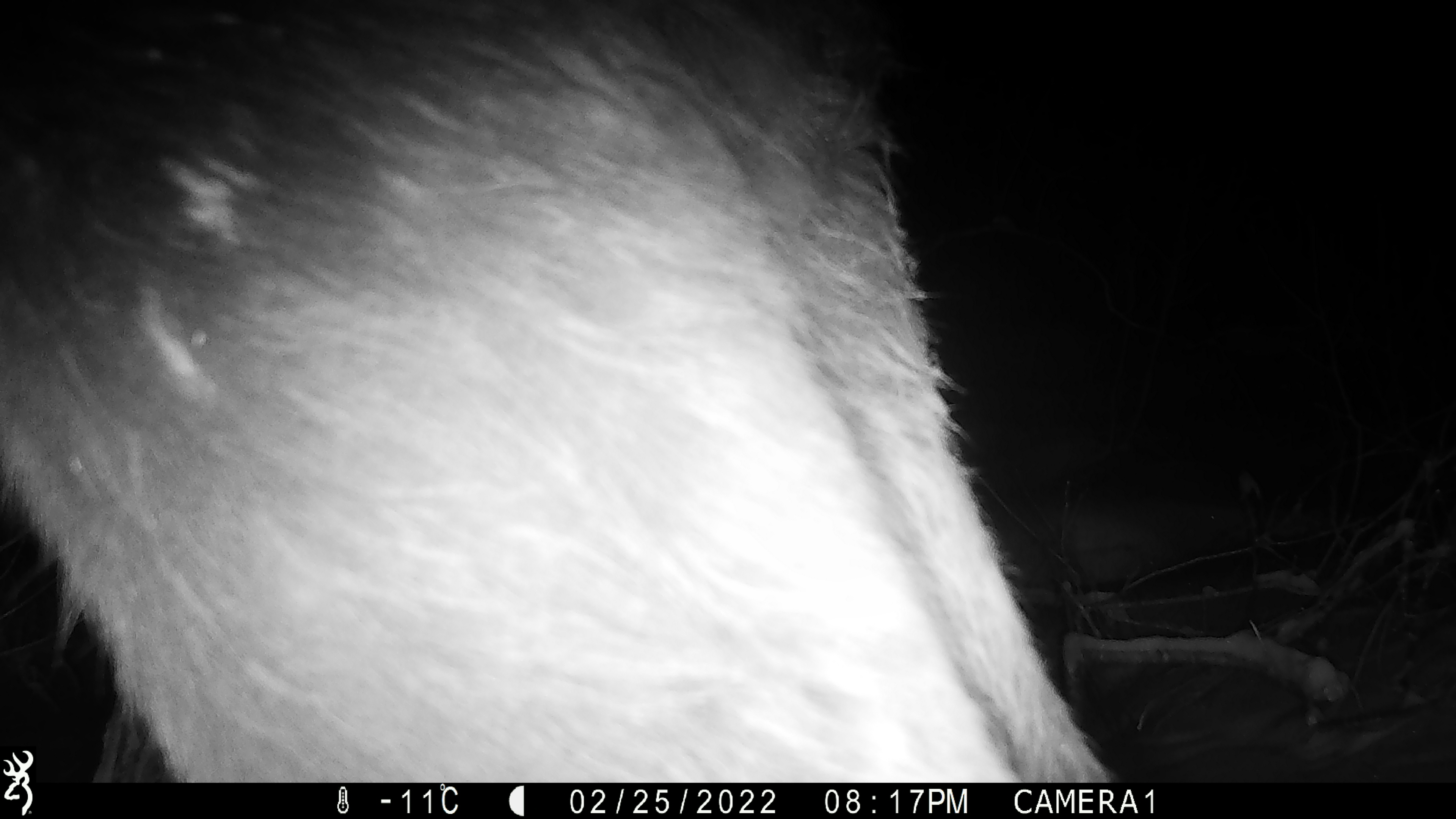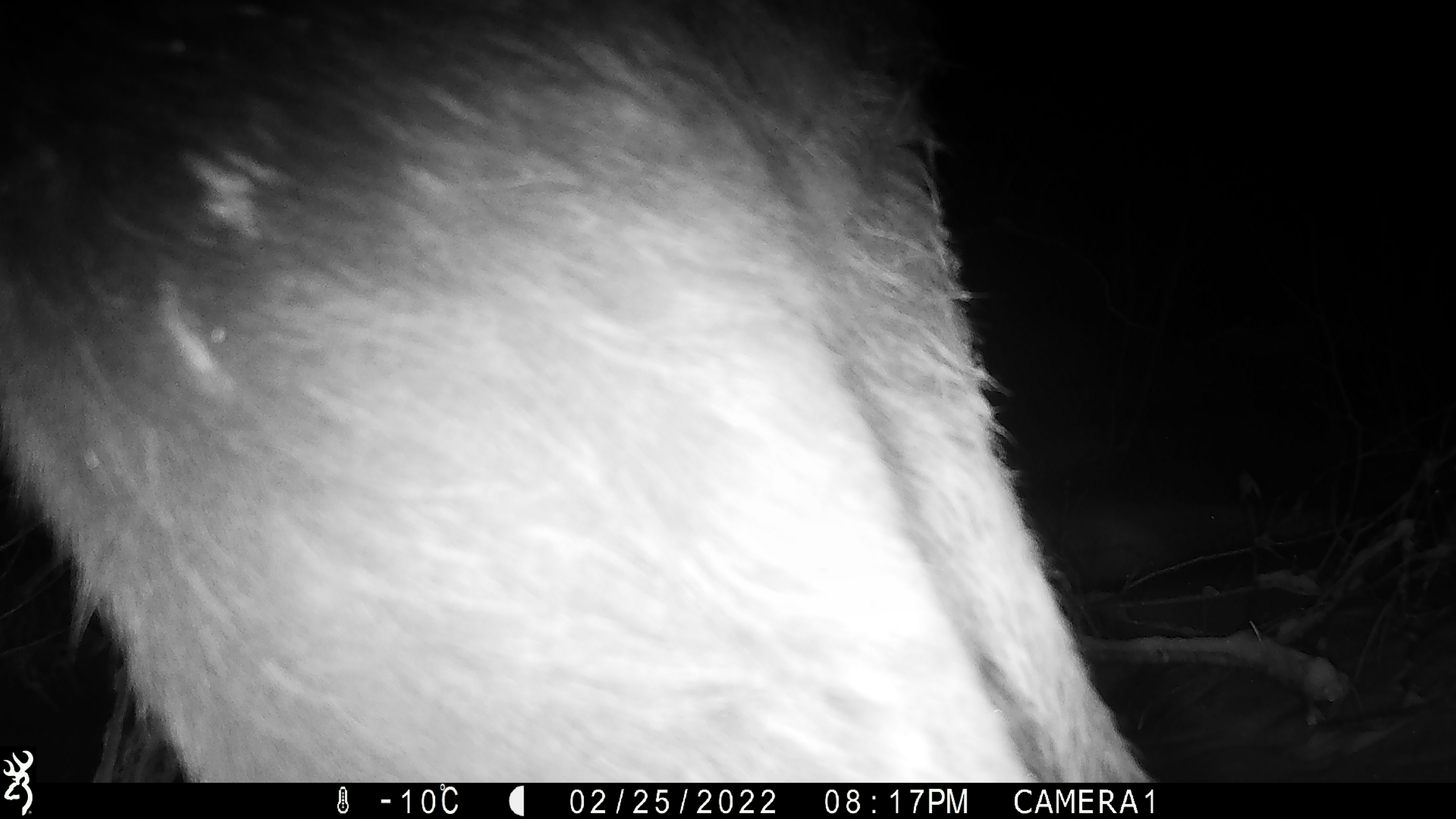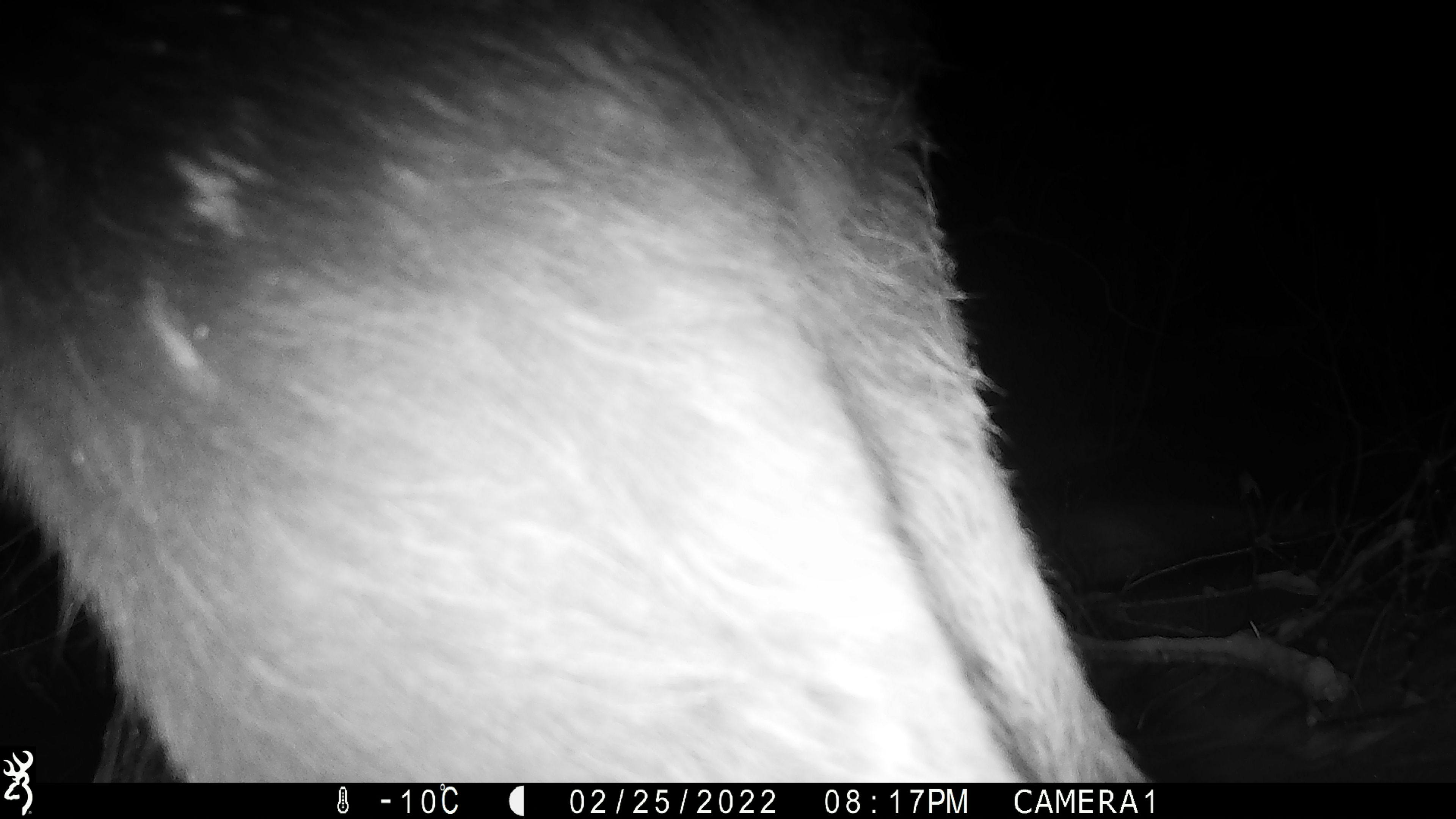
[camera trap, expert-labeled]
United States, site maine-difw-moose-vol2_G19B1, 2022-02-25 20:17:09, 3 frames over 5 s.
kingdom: Animalia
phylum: Chordata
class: Mammalia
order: Artiodactyla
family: Cervidae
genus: Alces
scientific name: Alces alces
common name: moose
Moose (Alces alces).